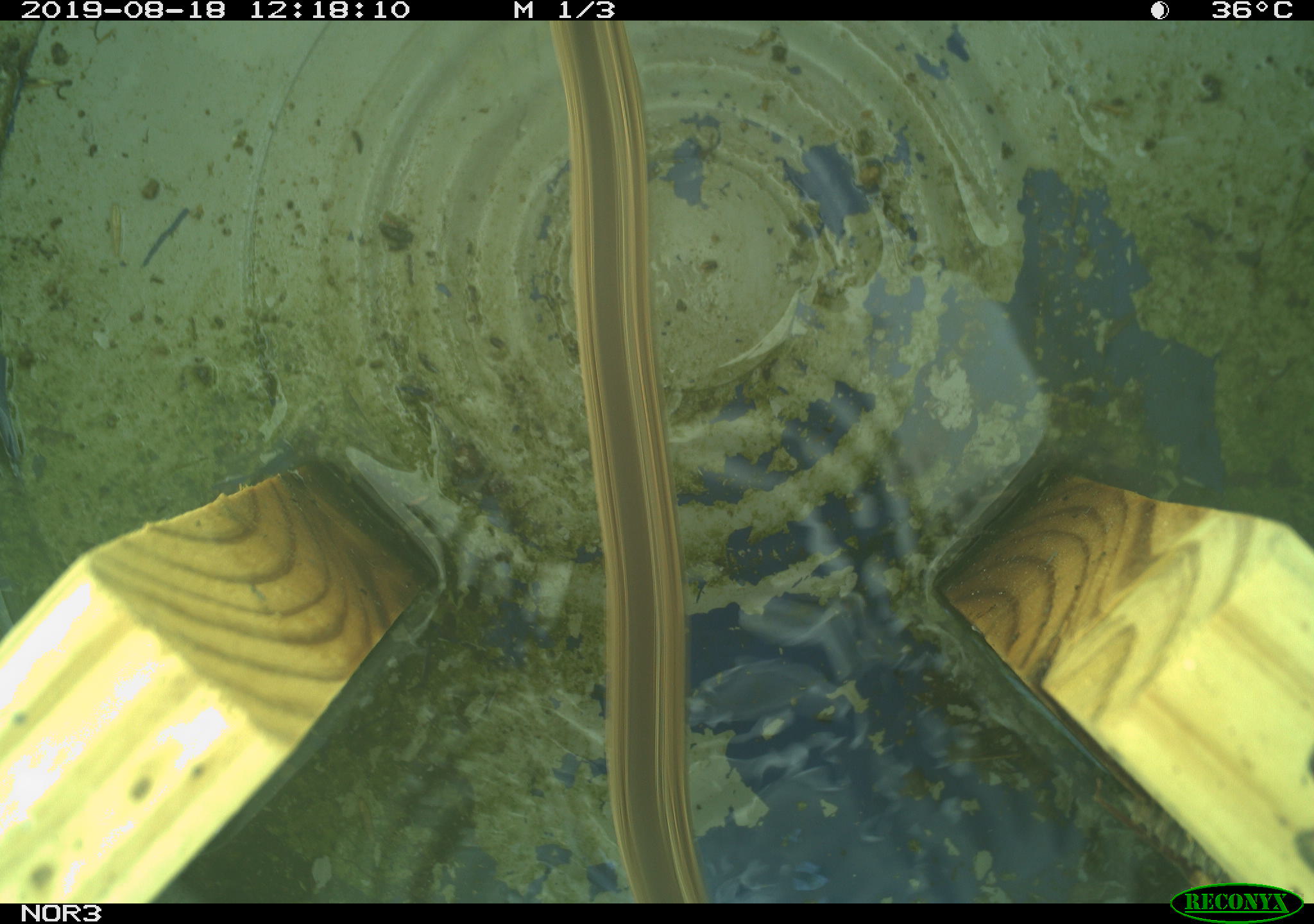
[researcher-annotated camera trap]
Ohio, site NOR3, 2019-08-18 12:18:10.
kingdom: Animalia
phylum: Chordata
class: Aves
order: Passeriformes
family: Passerellidae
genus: Melospiza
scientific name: Melospiza melodia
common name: song sparrow